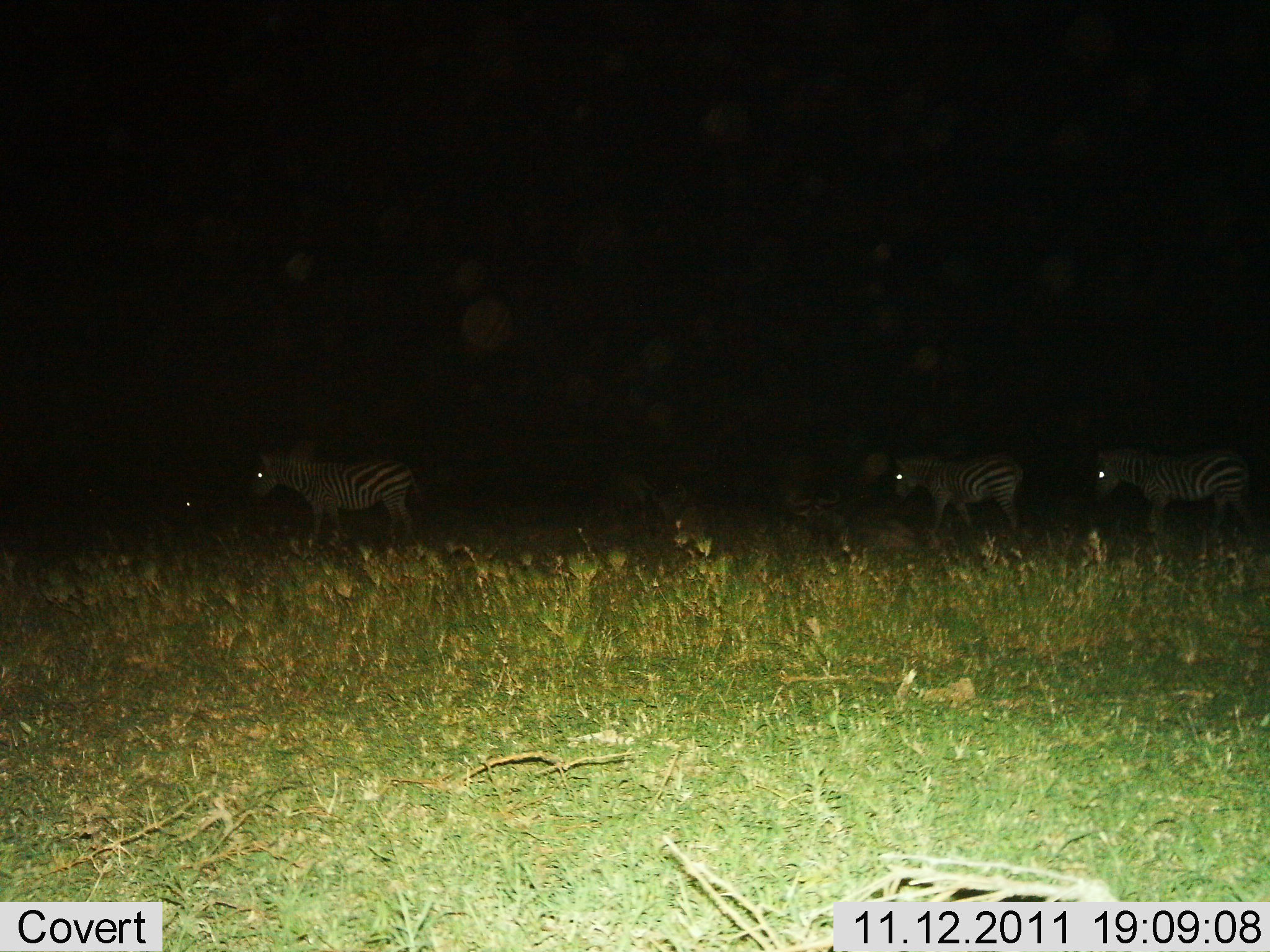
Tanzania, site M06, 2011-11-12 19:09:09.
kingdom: Animalia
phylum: Chordata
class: Mammalia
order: Perissodactyla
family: Equidae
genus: Equus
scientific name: Equus quagga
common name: plains zebra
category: zebra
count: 3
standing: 25%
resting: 0%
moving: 81%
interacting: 0%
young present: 0%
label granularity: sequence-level